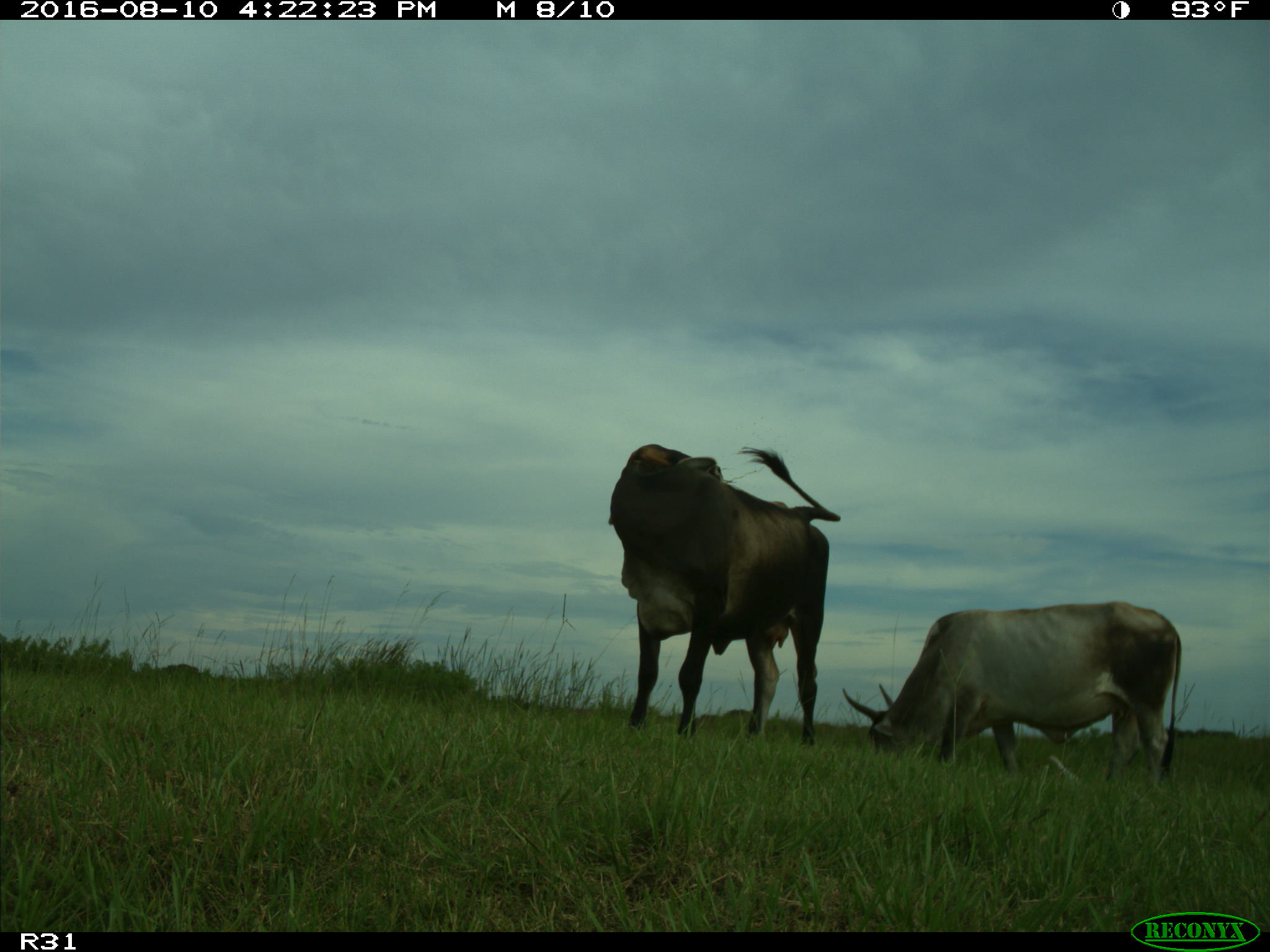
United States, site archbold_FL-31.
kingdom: Animalia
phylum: Chordata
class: Mammalia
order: Artiodactyla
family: Bovidae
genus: Bos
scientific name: Bos taurus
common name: domestic cow